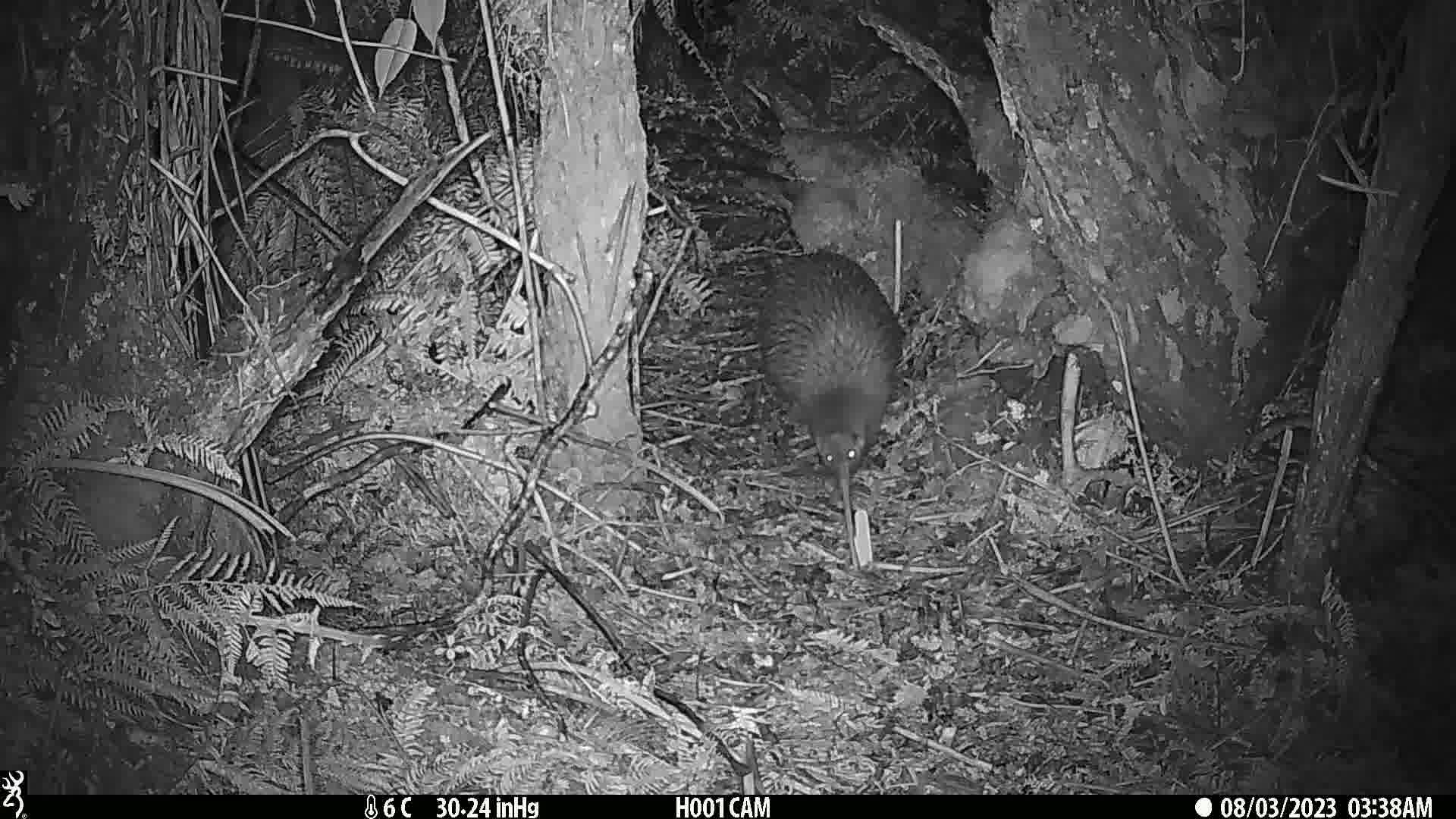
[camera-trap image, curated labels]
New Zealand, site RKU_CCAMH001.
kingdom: Animalia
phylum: Chordata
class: Aves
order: Apterygiformes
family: Apterygidae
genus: Apteryx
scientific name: Apteryx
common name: kiwi